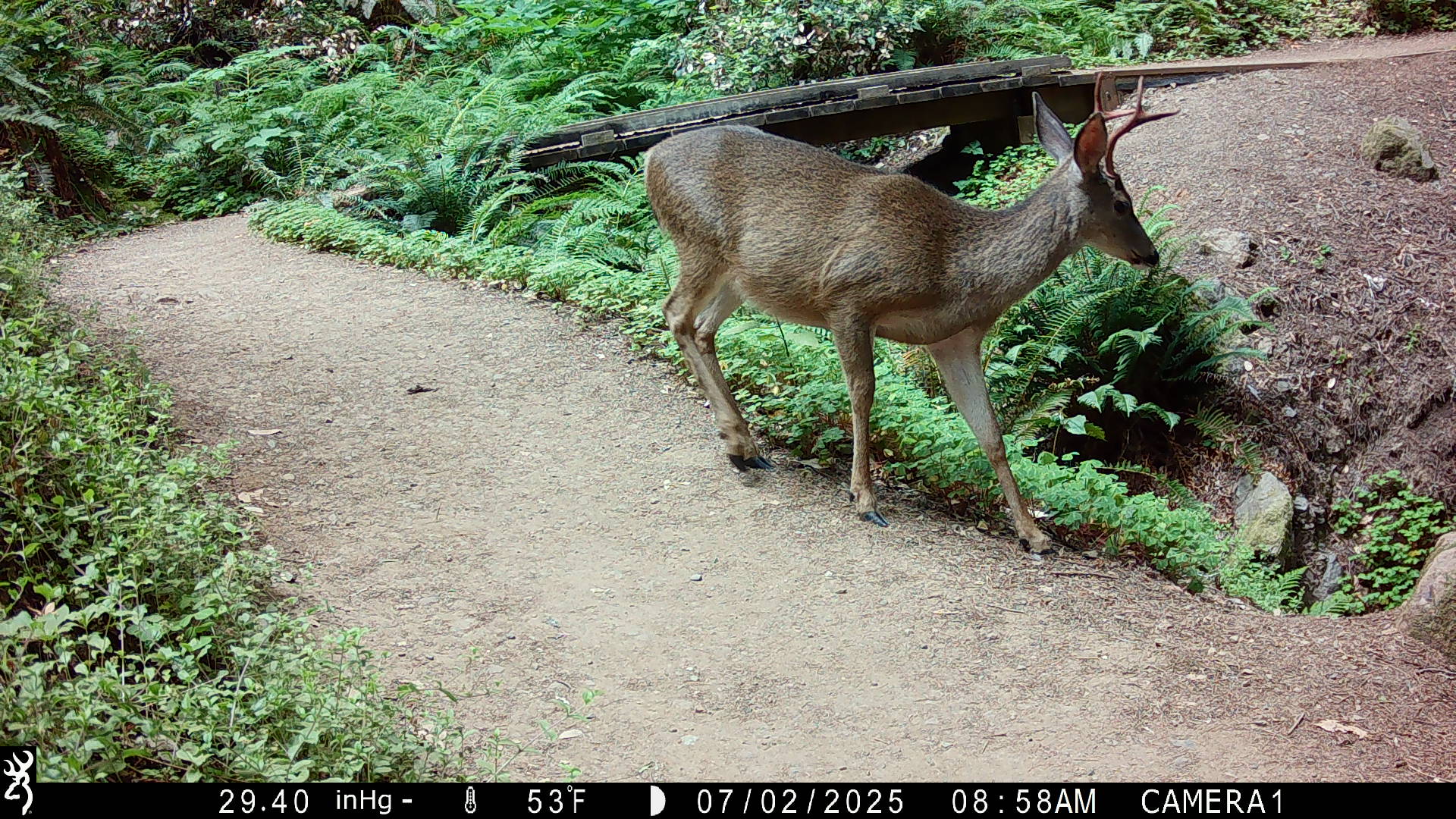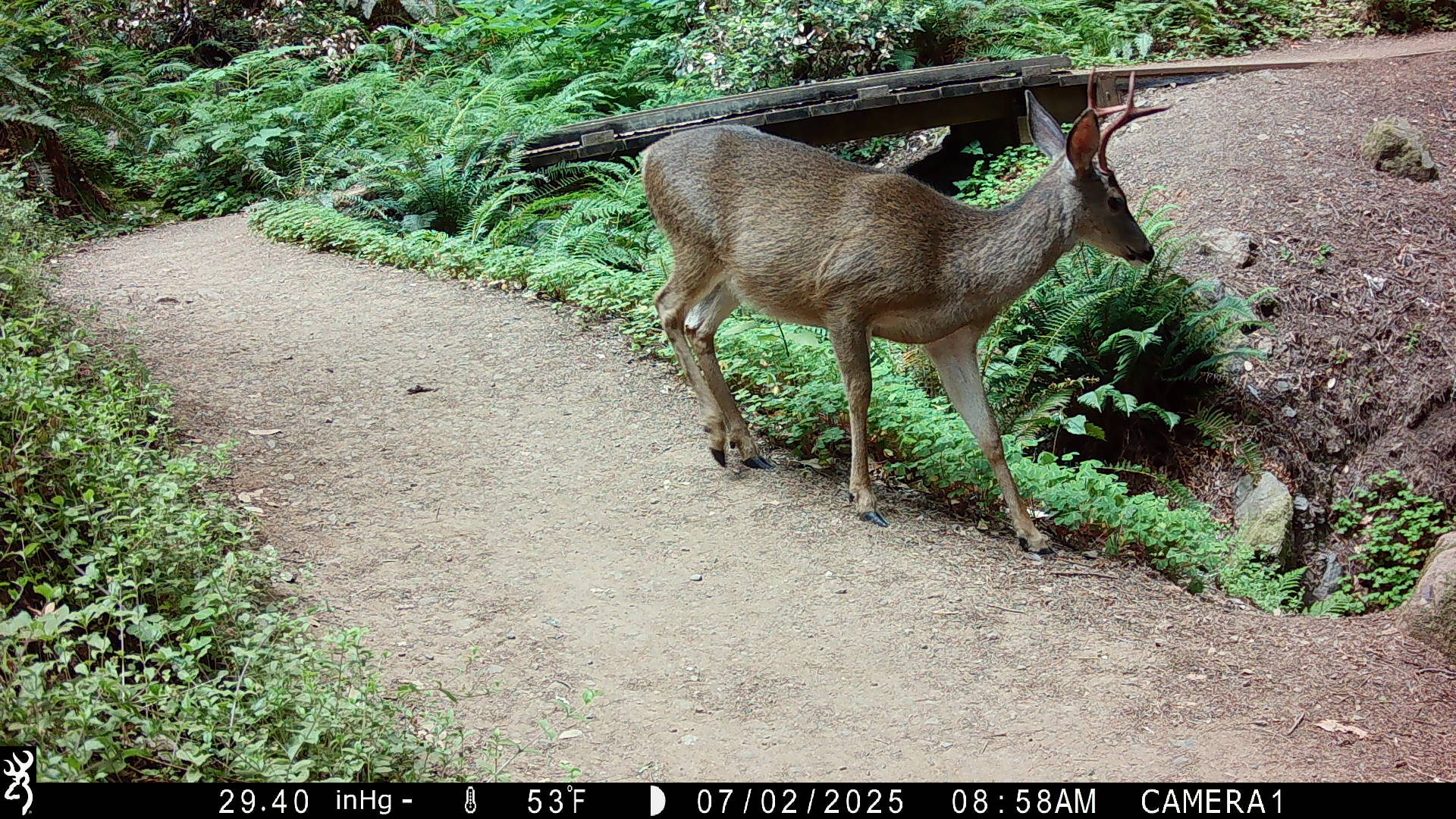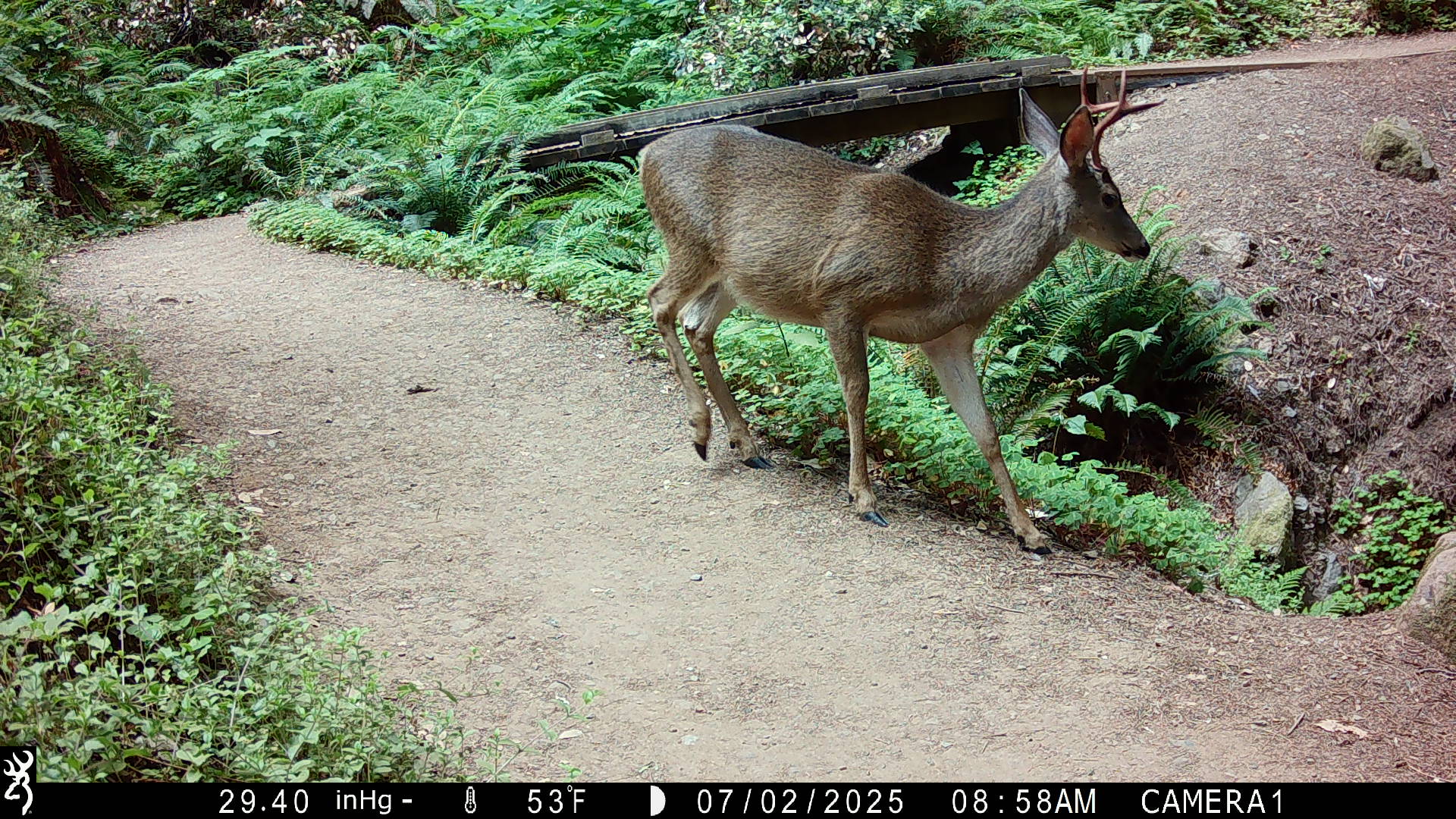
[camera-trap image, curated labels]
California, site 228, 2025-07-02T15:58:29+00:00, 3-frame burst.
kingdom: Animalia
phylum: Chordata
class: Mammalia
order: Artiodactyla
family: Cervidae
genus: Odocoileus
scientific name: Odocoileus hemionus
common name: mule deer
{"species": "mule deer (Odocoileus hemionus)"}